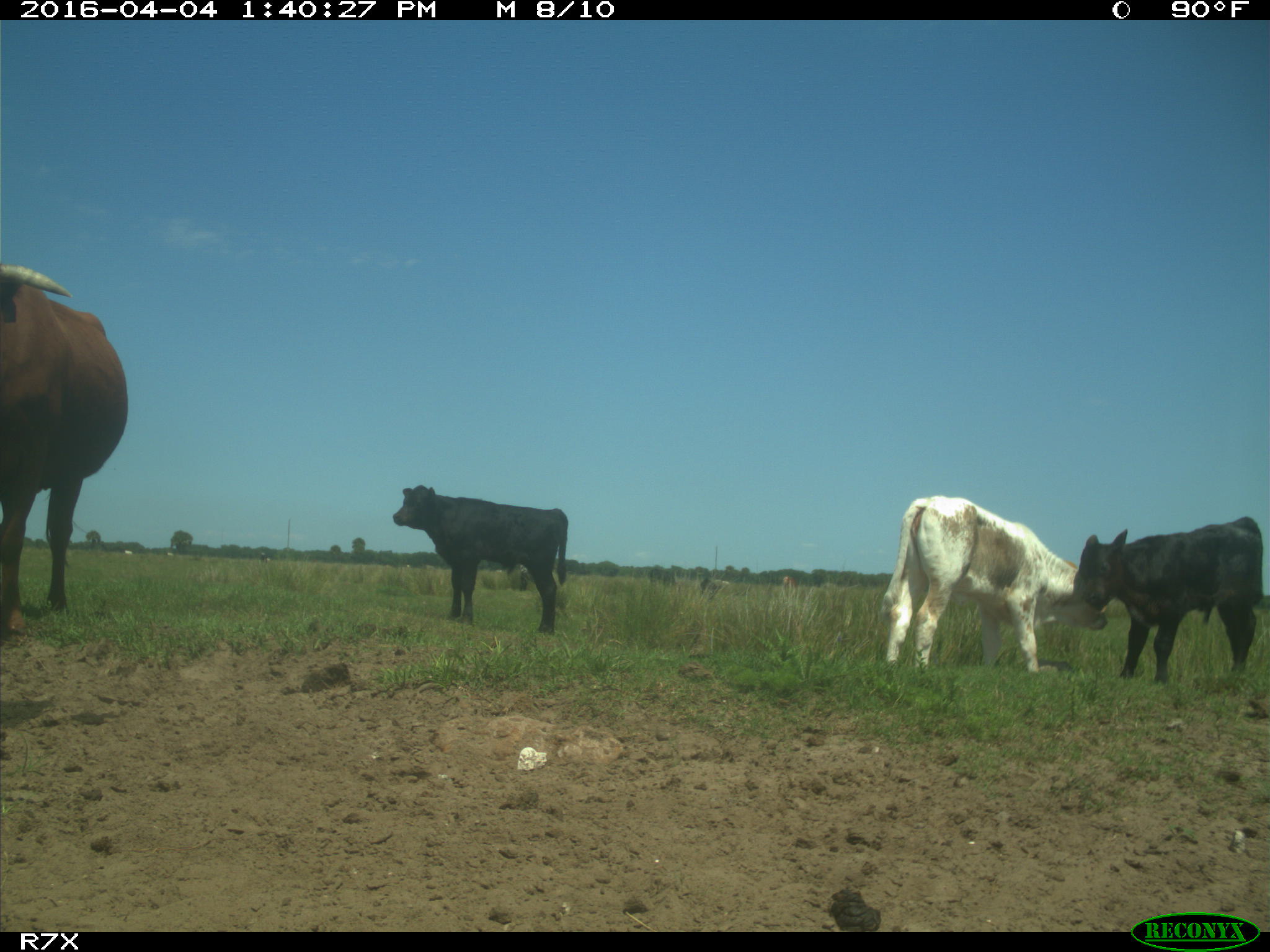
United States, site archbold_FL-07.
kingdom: Animalia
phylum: Chordata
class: Mammalia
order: Artiodactyla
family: Bovidae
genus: Bos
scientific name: Bos taurus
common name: domestic cow